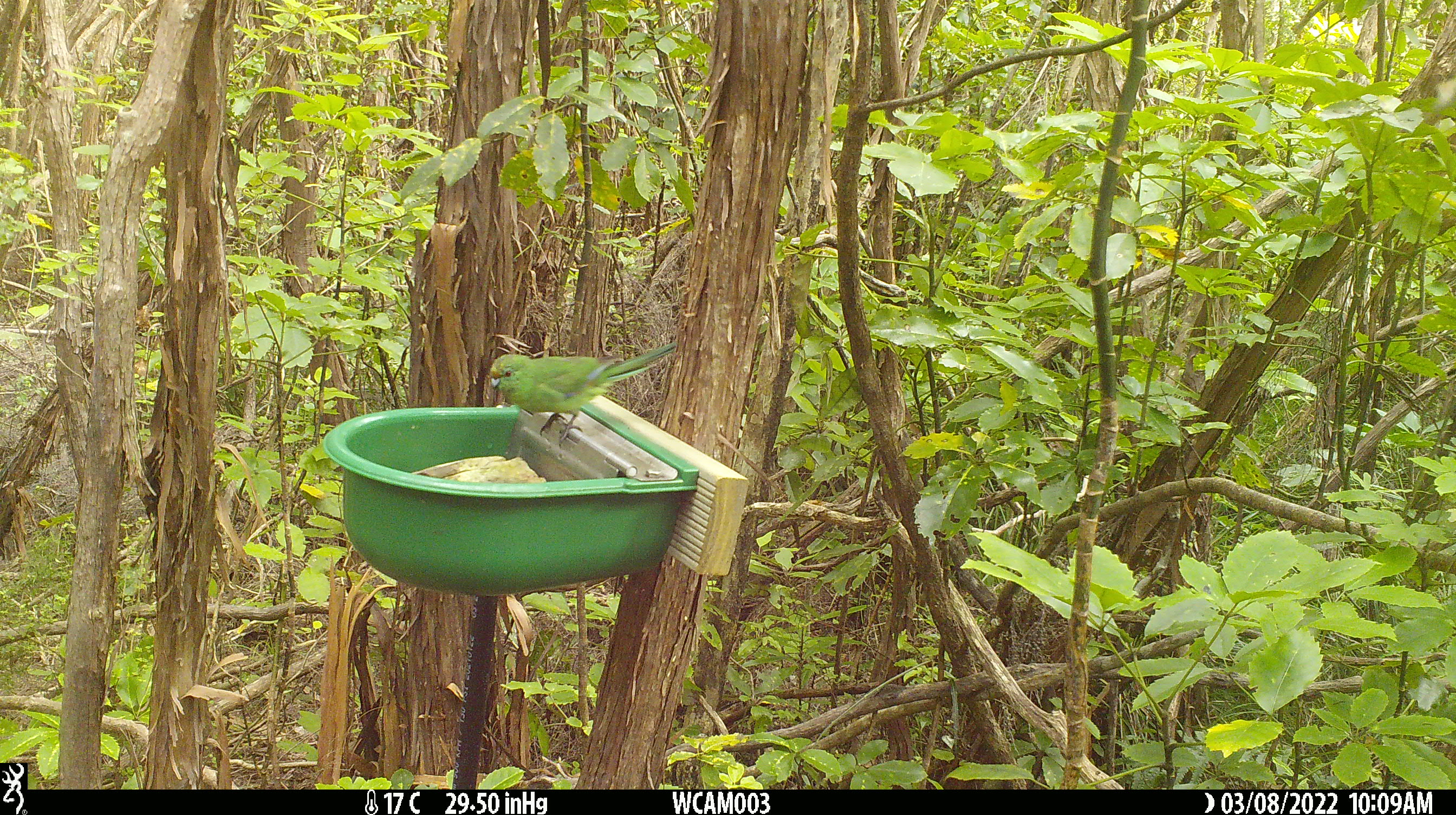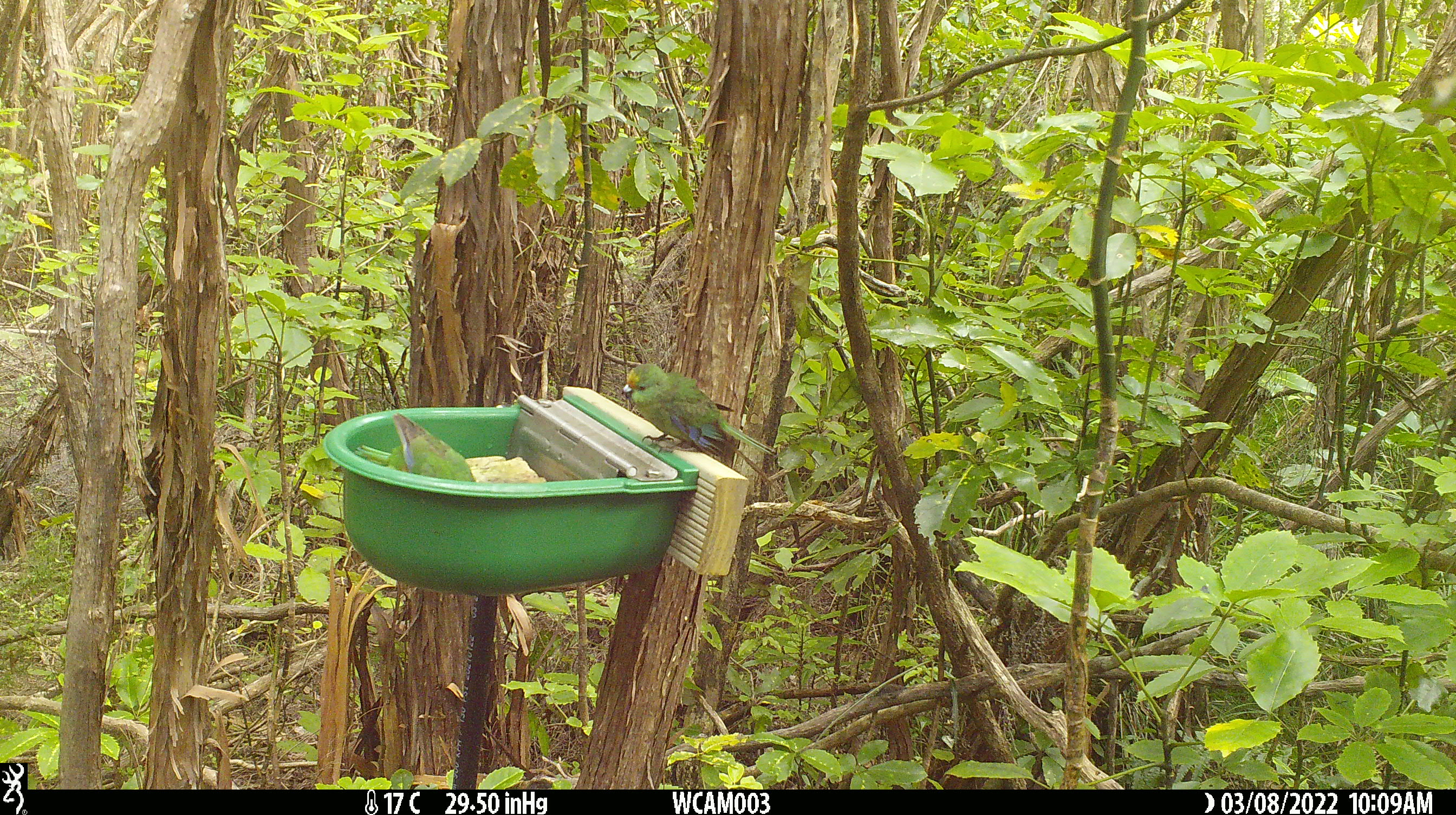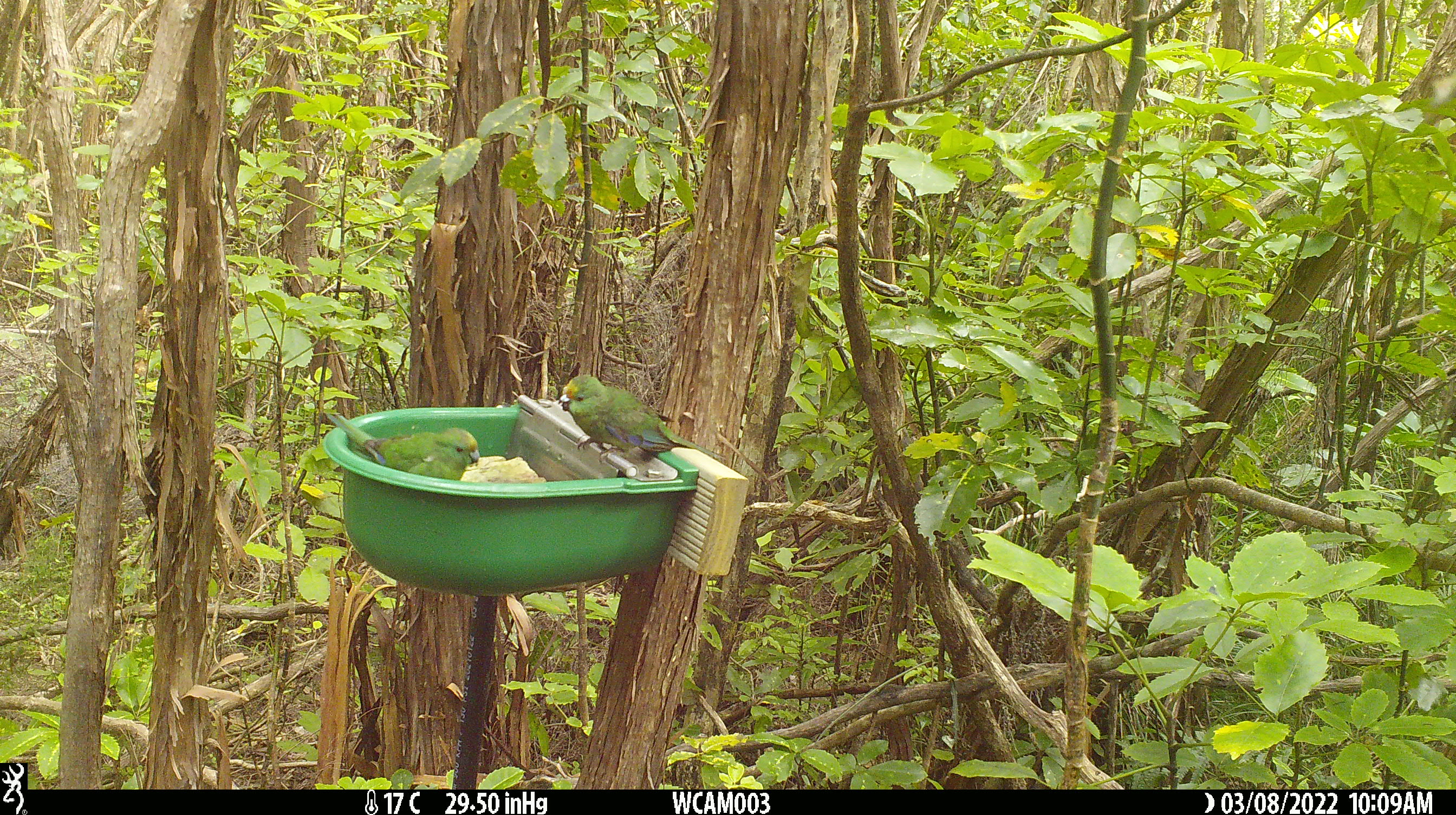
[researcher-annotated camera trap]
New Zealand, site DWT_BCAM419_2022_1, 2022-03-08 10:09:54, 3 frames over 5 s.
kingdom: Animalia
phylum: Chordata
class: Aves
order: Psittaciformes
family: Psittaculidae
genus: Cyanoramphus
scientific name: Cyanoramphus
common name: parakeet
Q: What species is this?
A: Parakeet (Cyanoramphus).